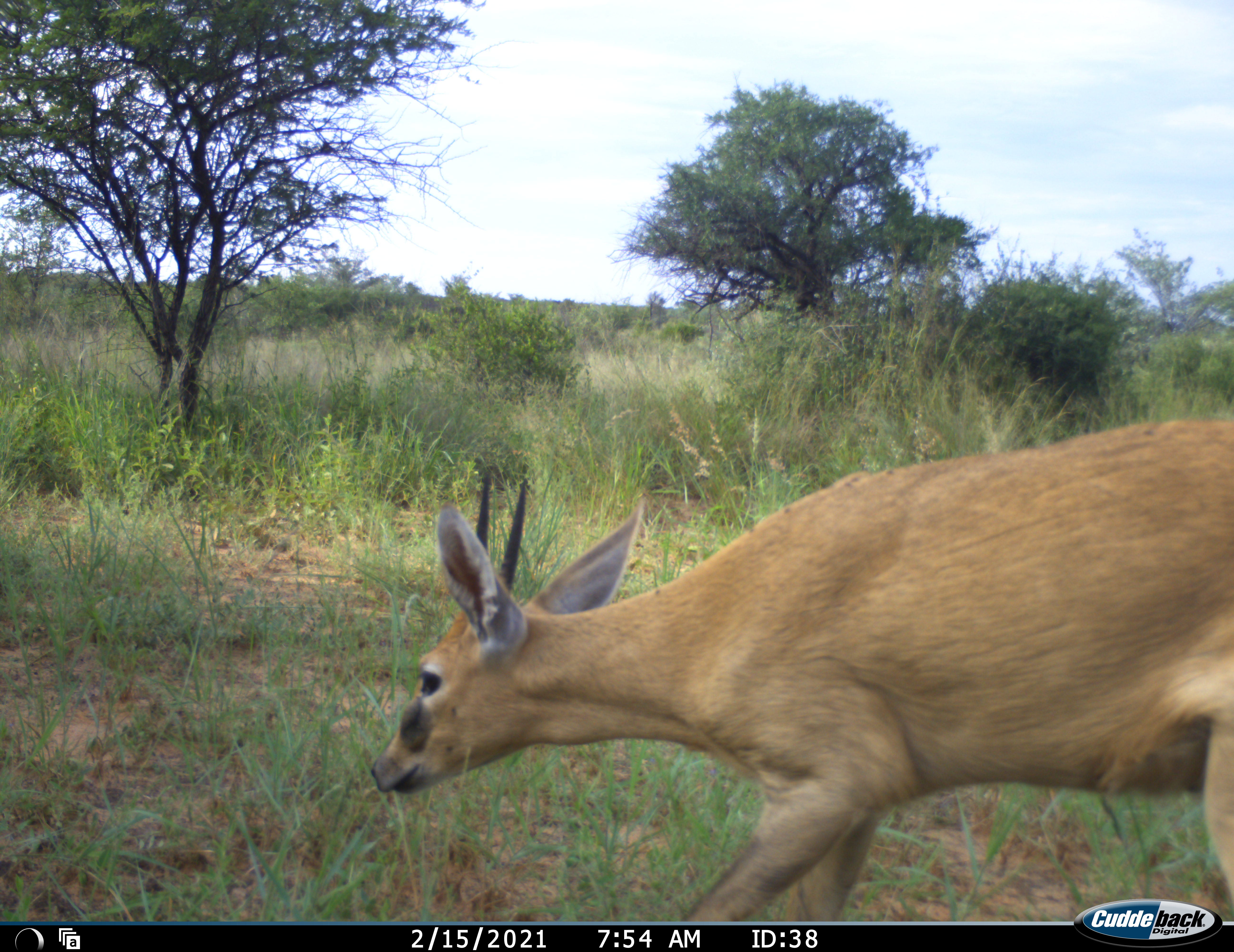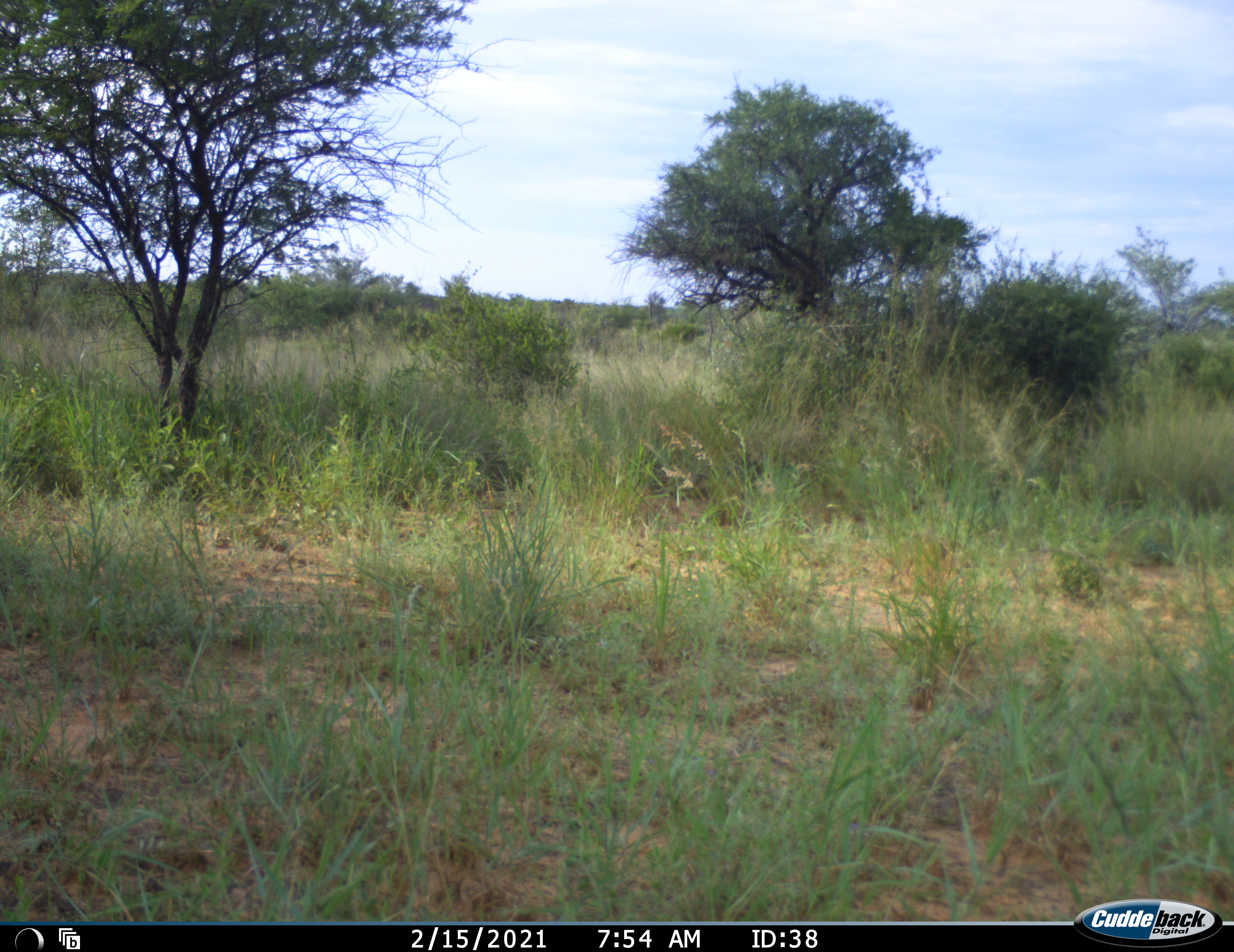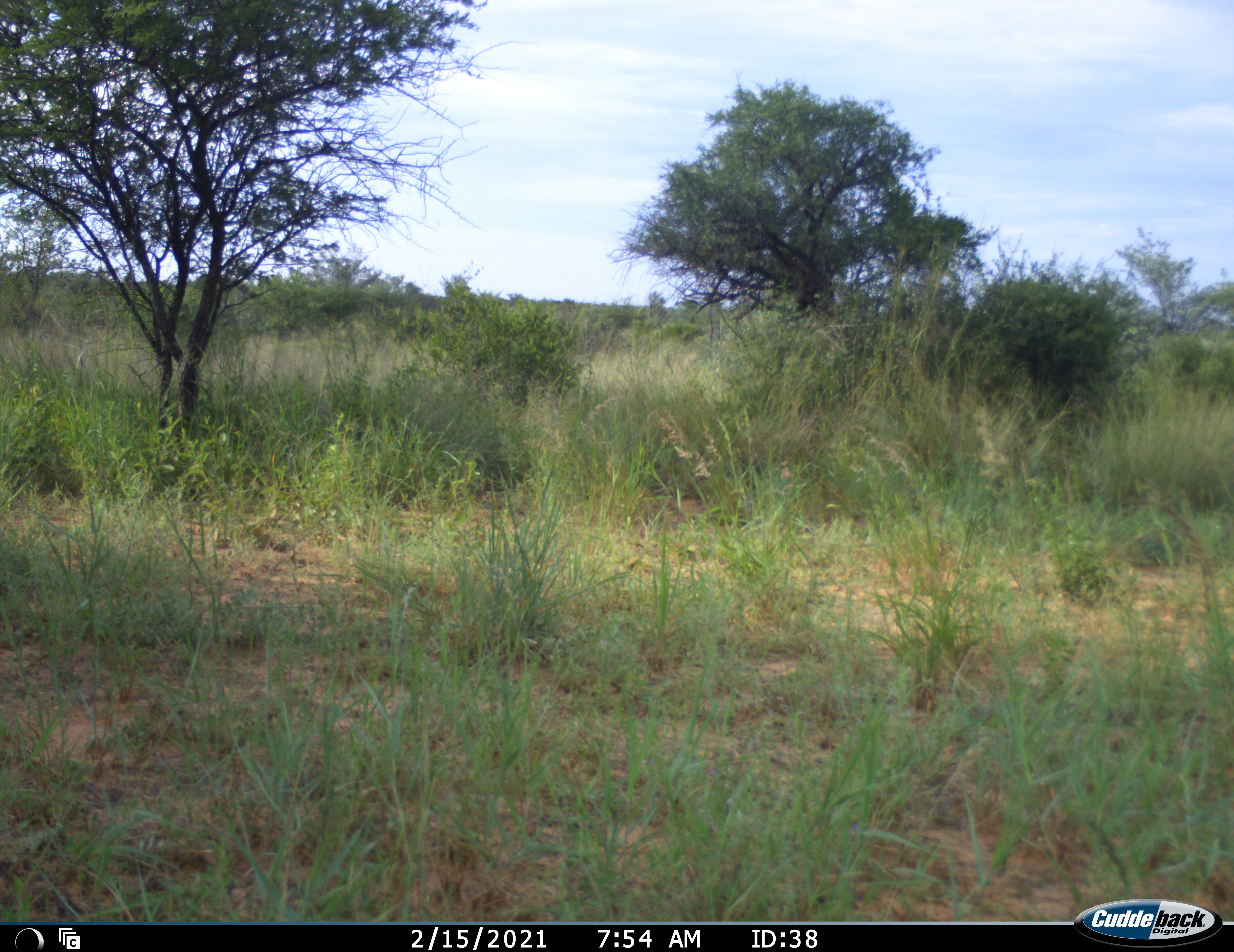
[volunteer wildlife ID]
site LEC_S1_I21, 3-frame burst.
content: unidentified animal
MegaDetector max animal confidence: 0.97